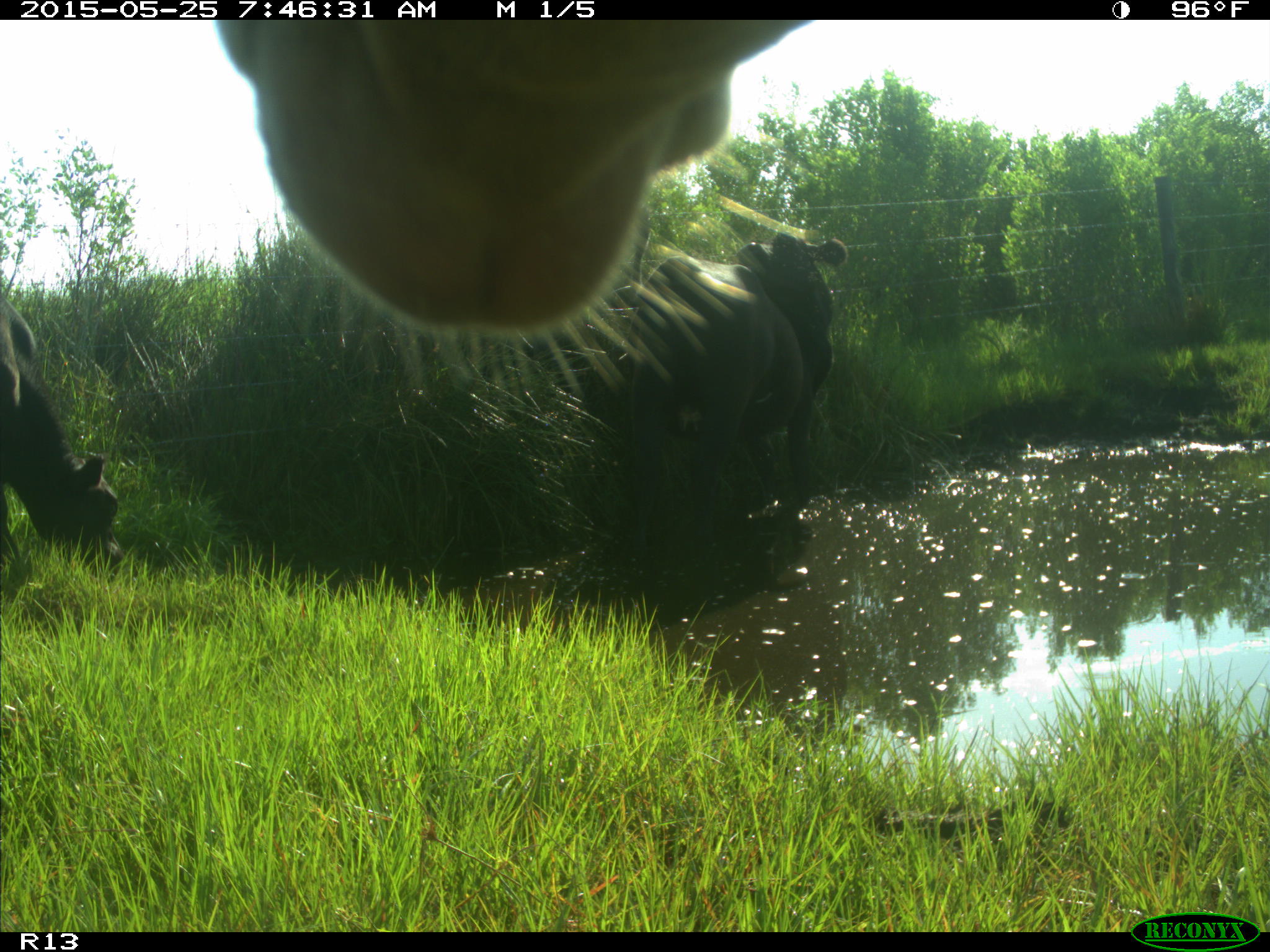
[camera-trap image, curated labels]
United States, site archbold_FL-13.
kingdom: Animalia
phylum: Chordata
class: Mammalia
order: Artiodactyla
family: Bovidae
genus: Bos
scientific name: Bos taurus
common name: domestic cow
Bos taurus (domestic cow).